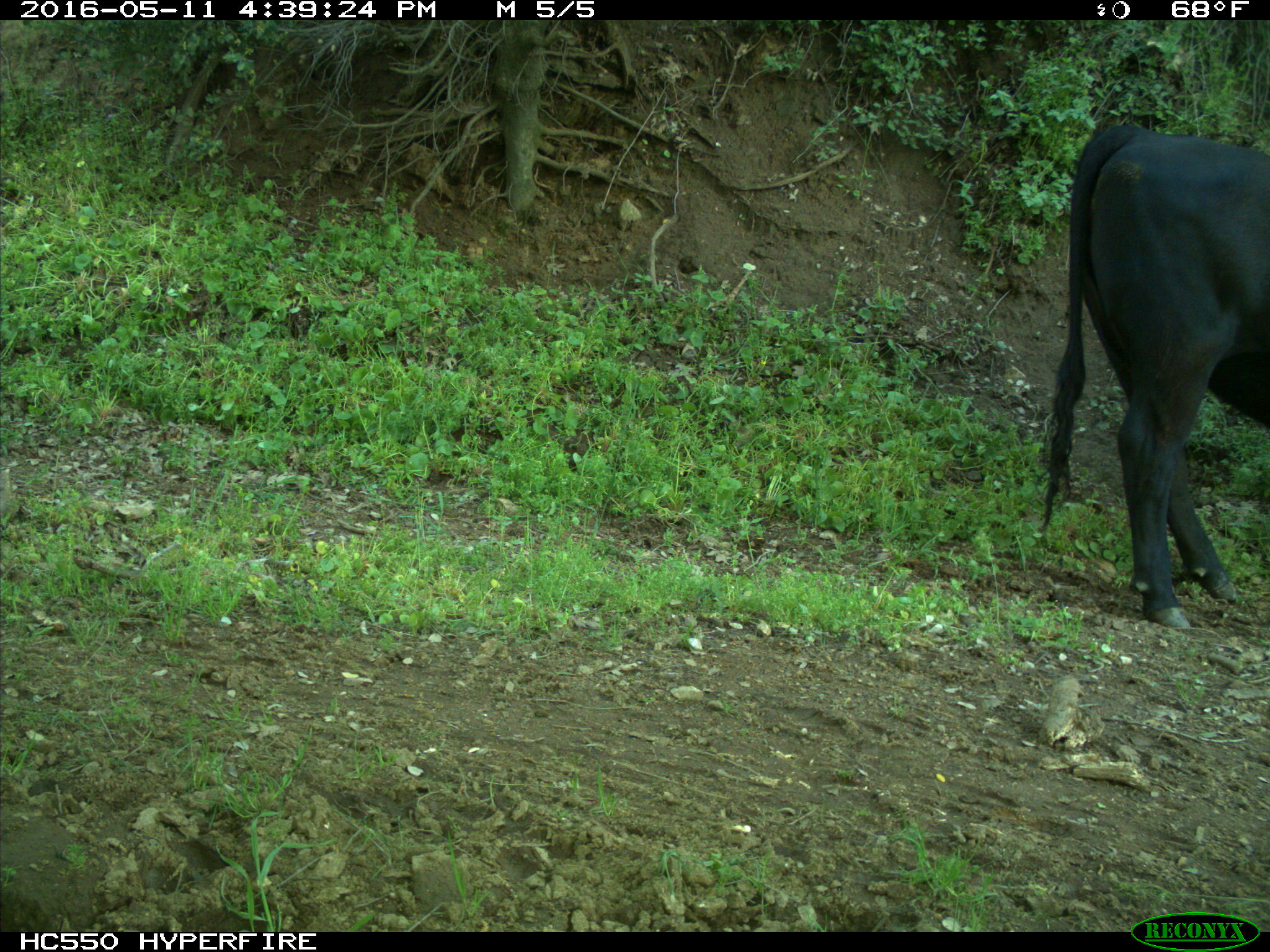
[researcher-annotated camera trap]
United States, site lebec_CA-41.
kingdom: Animalia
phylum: Chordata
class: Mammalia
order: Artiodactyla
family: Bovidae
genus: Bos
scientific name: Bos taurus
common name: domestic cow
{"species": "Bos taurus (domestic cow)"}